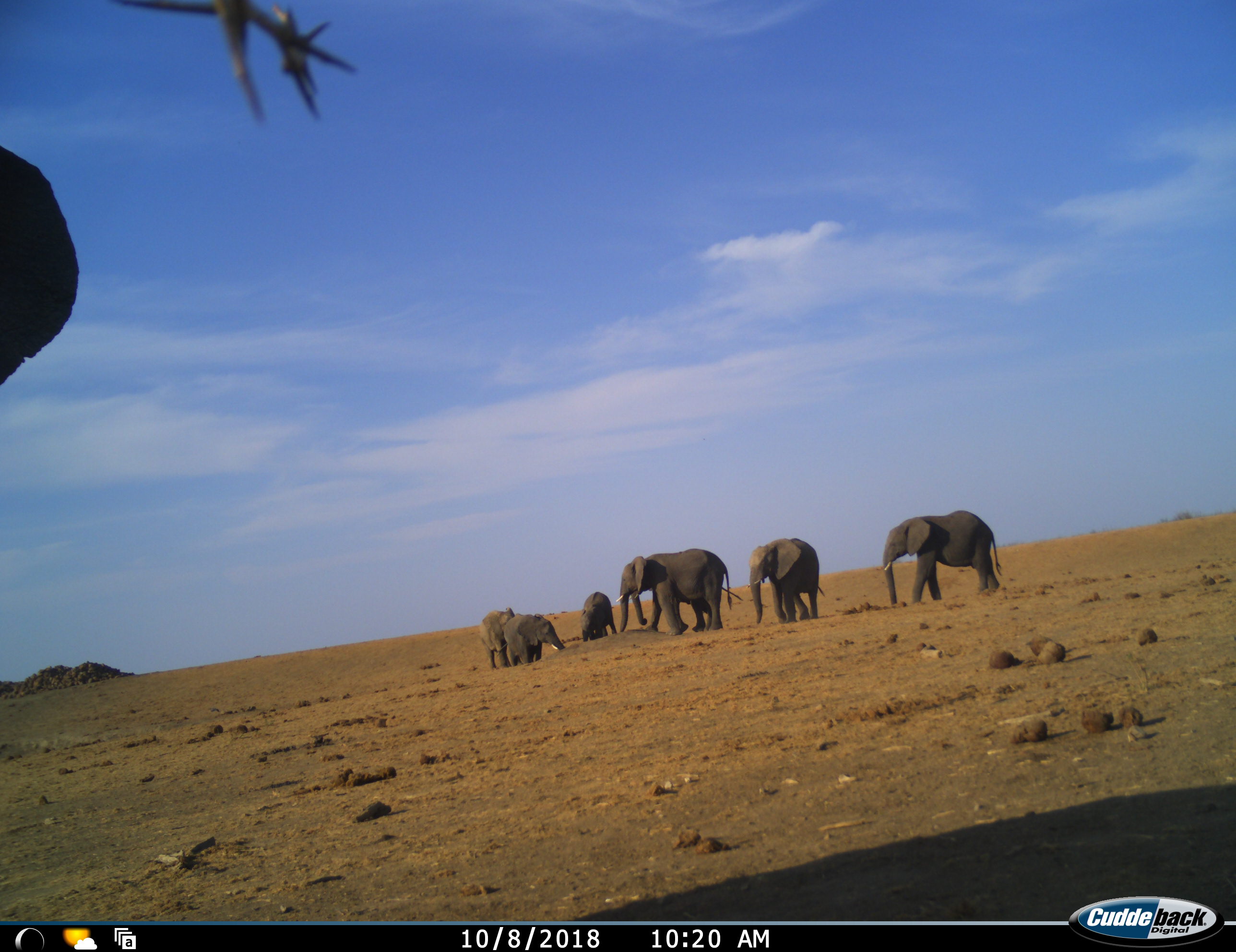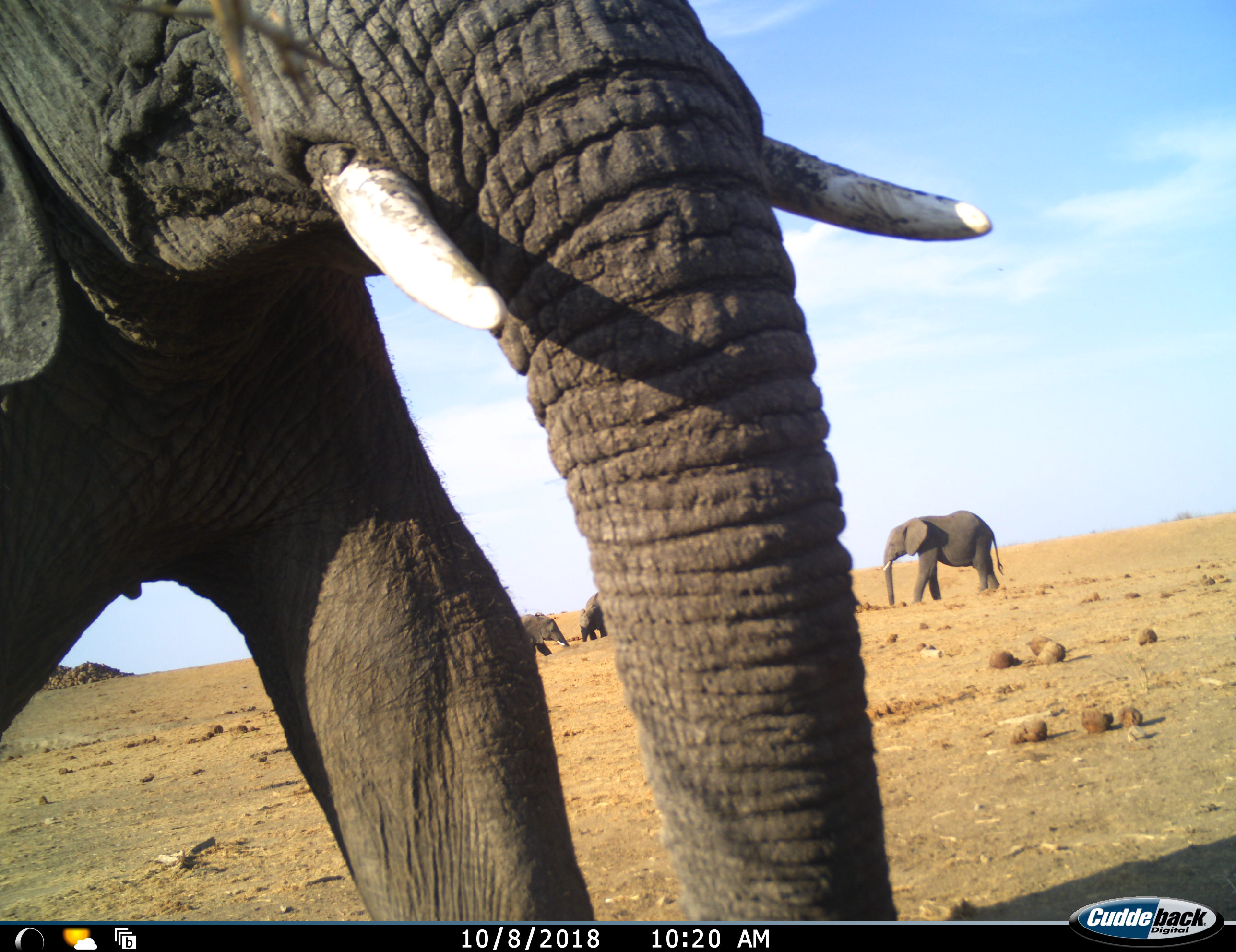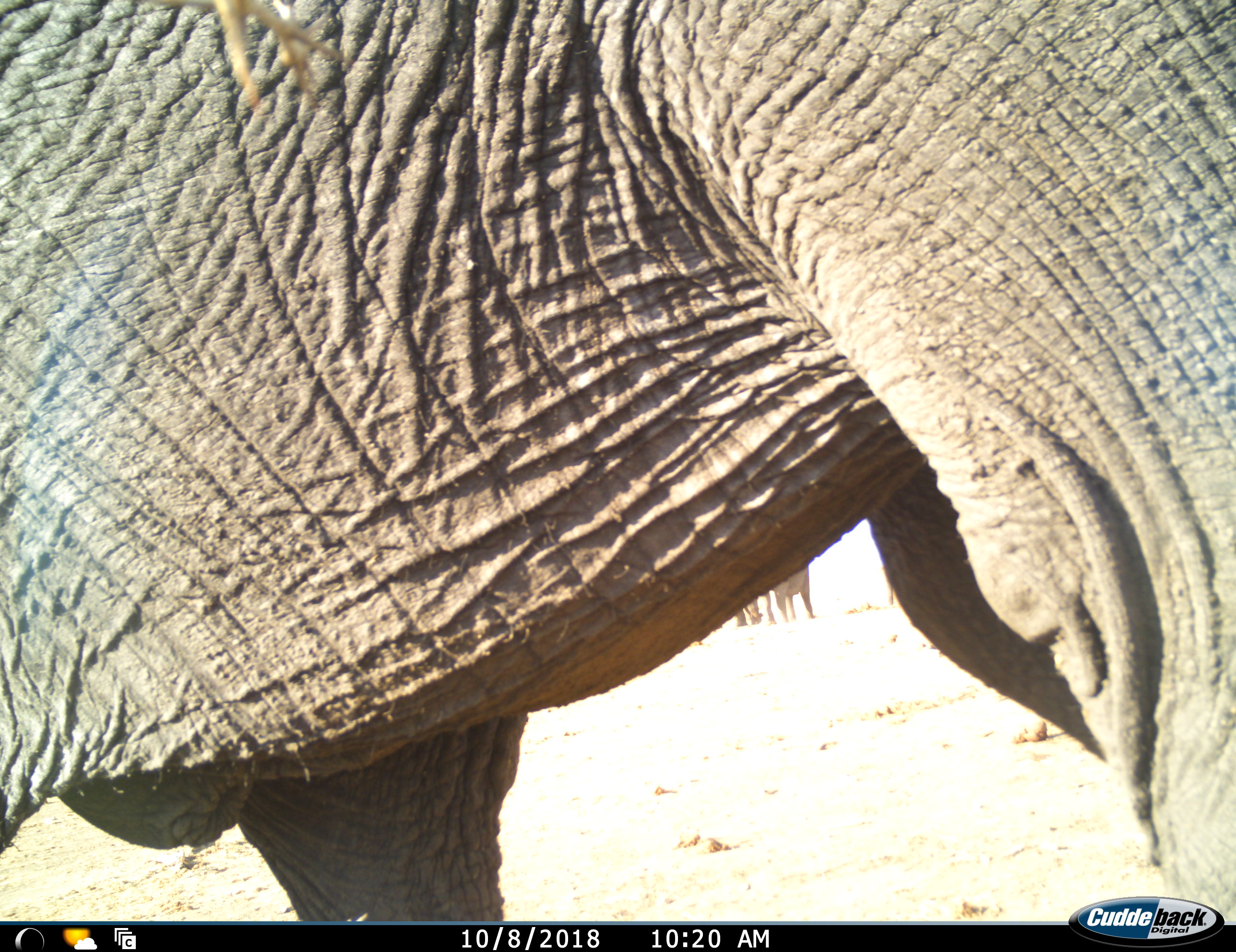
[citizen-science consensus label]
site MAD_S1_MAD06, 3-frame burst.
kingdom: Animalia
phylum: Chordata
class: Mammalia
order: Proboscidea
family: Elephantidae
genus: Loxodonta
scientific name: Loxodonta africana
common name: african bush elephant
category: elephant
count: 7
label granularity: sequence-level